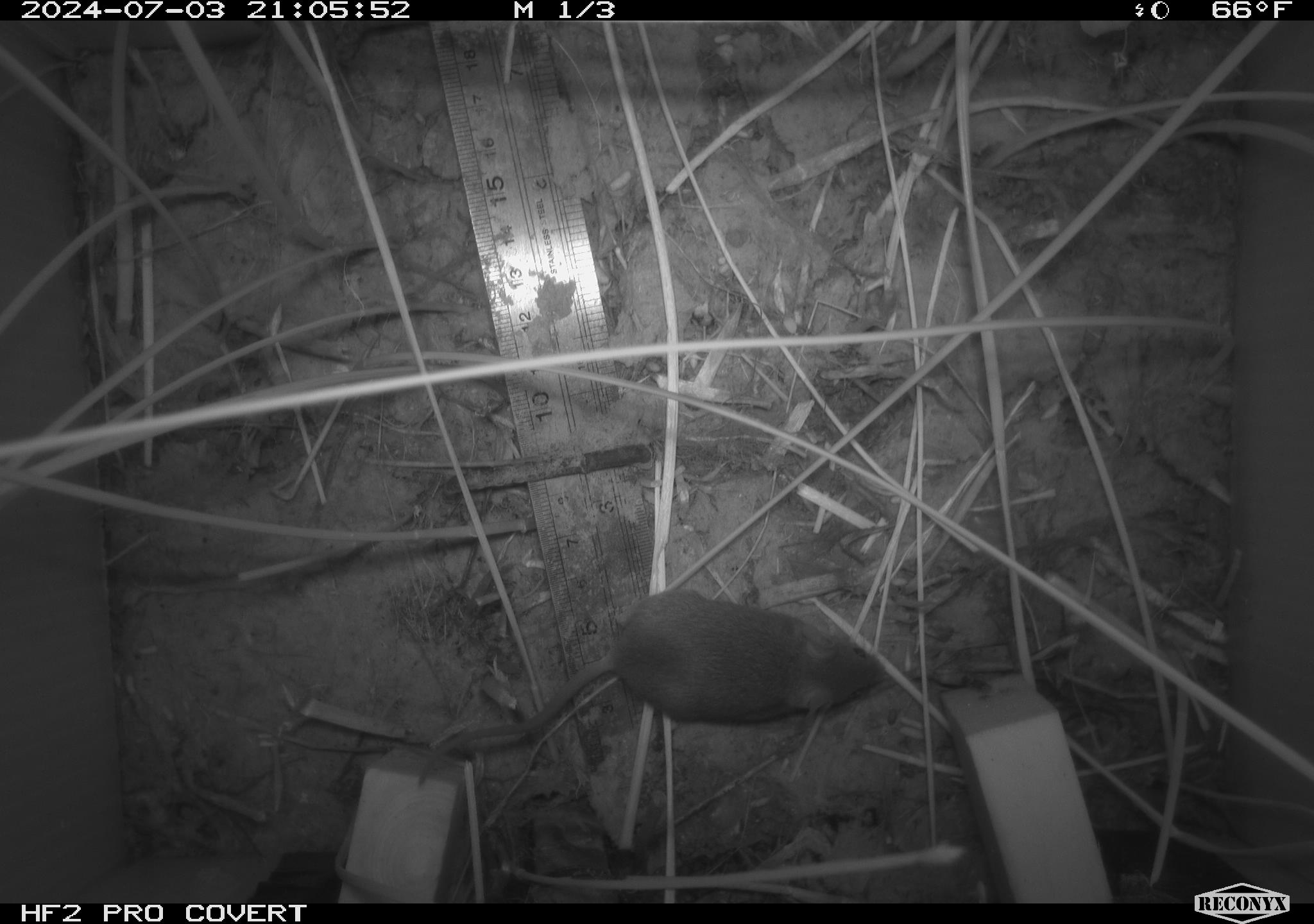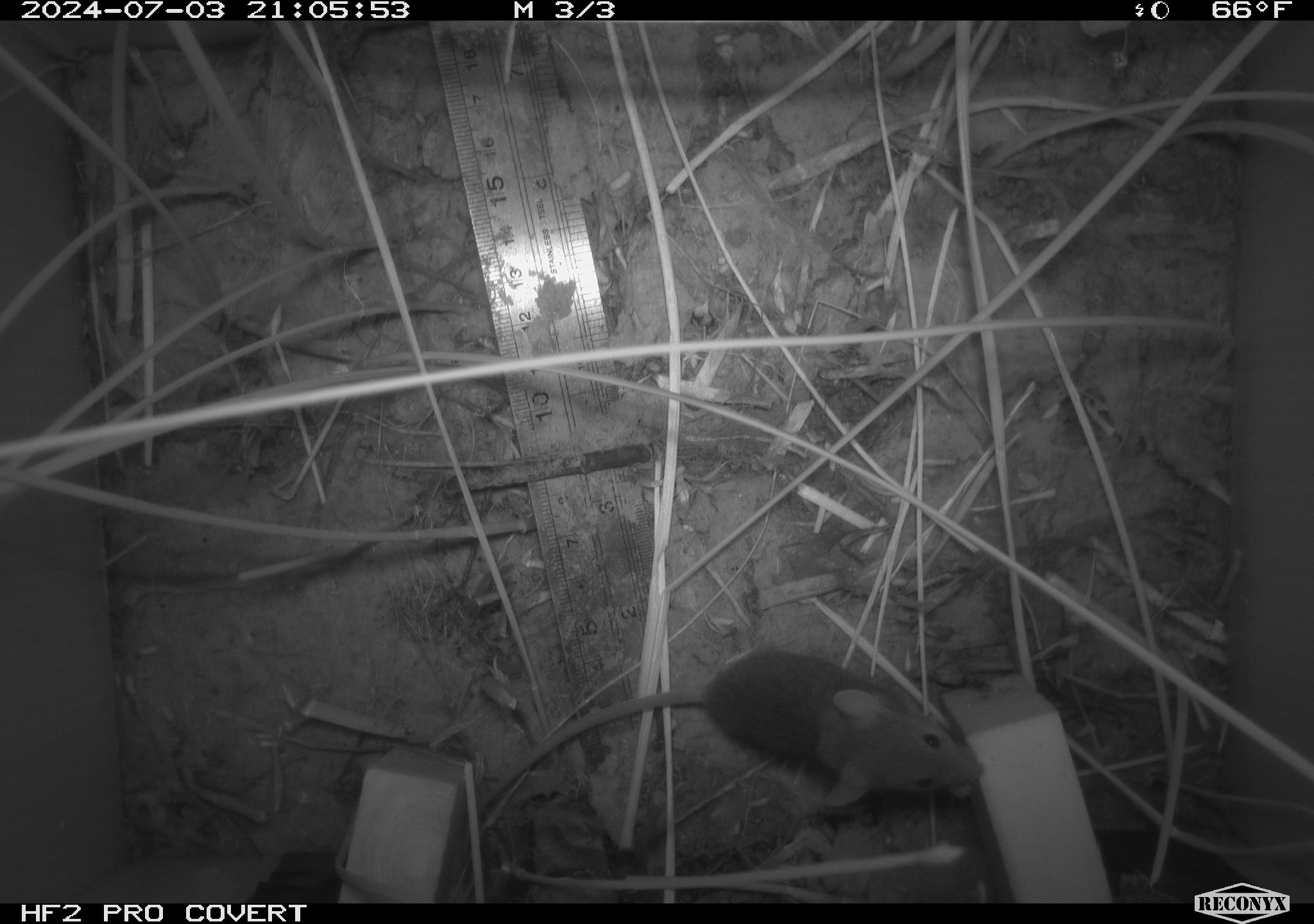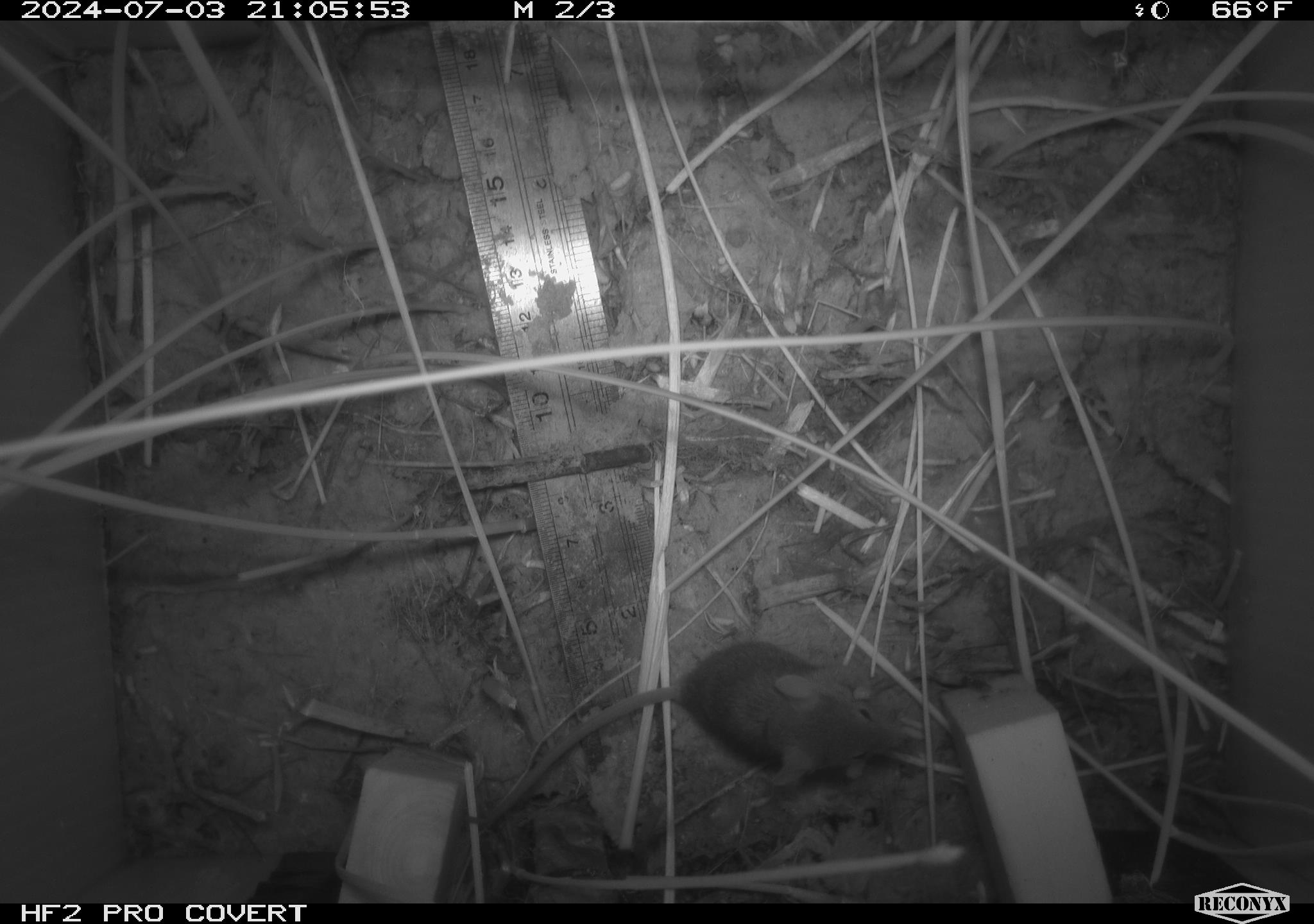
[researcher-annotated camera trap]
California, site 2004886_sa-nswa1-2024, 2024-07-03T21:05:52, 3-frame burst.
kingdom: Animalia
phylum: Chordata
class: Mammalia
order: Rodentia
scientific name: Rodentia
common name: rodent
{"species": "rodent (Rodentia)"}